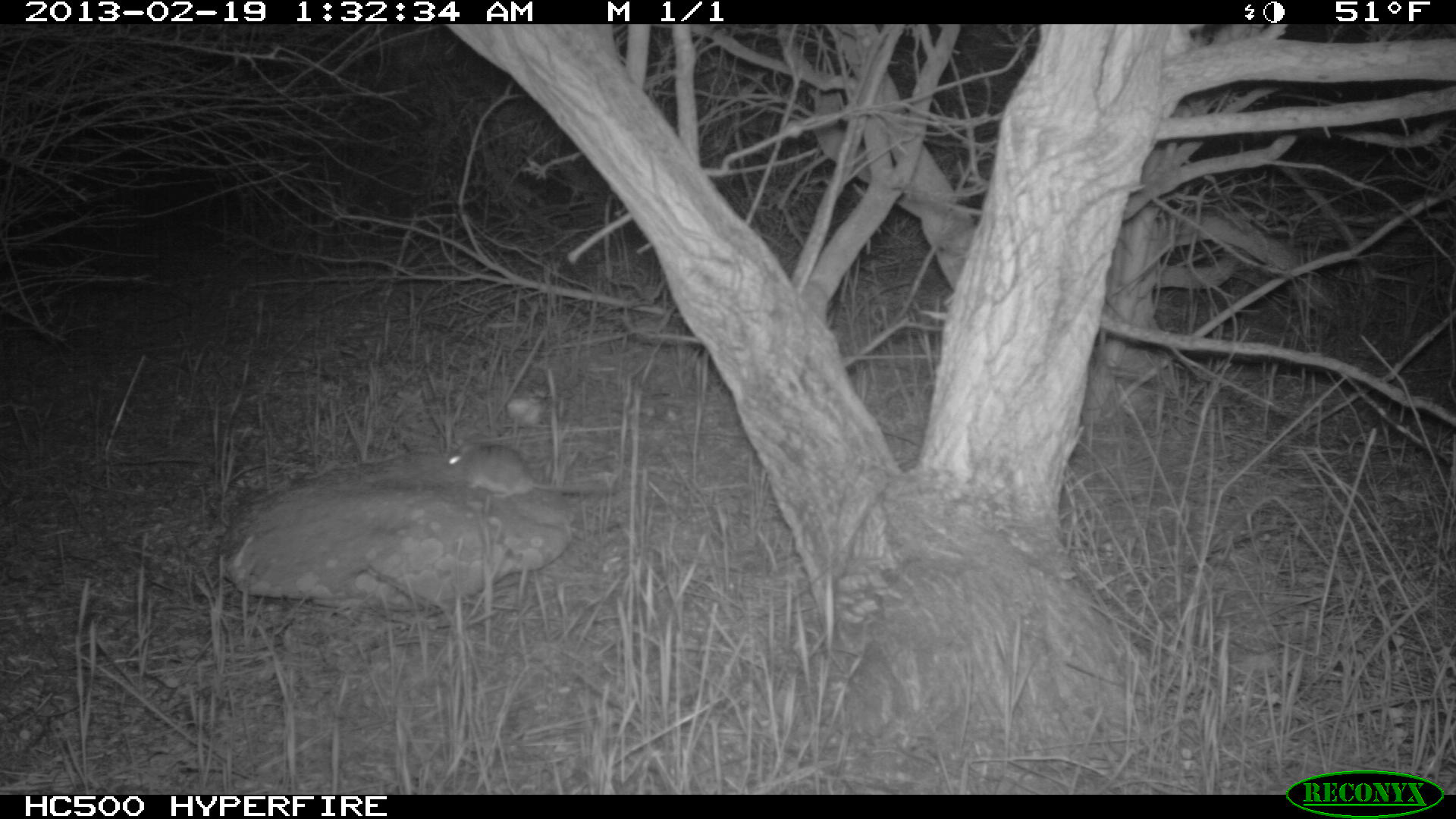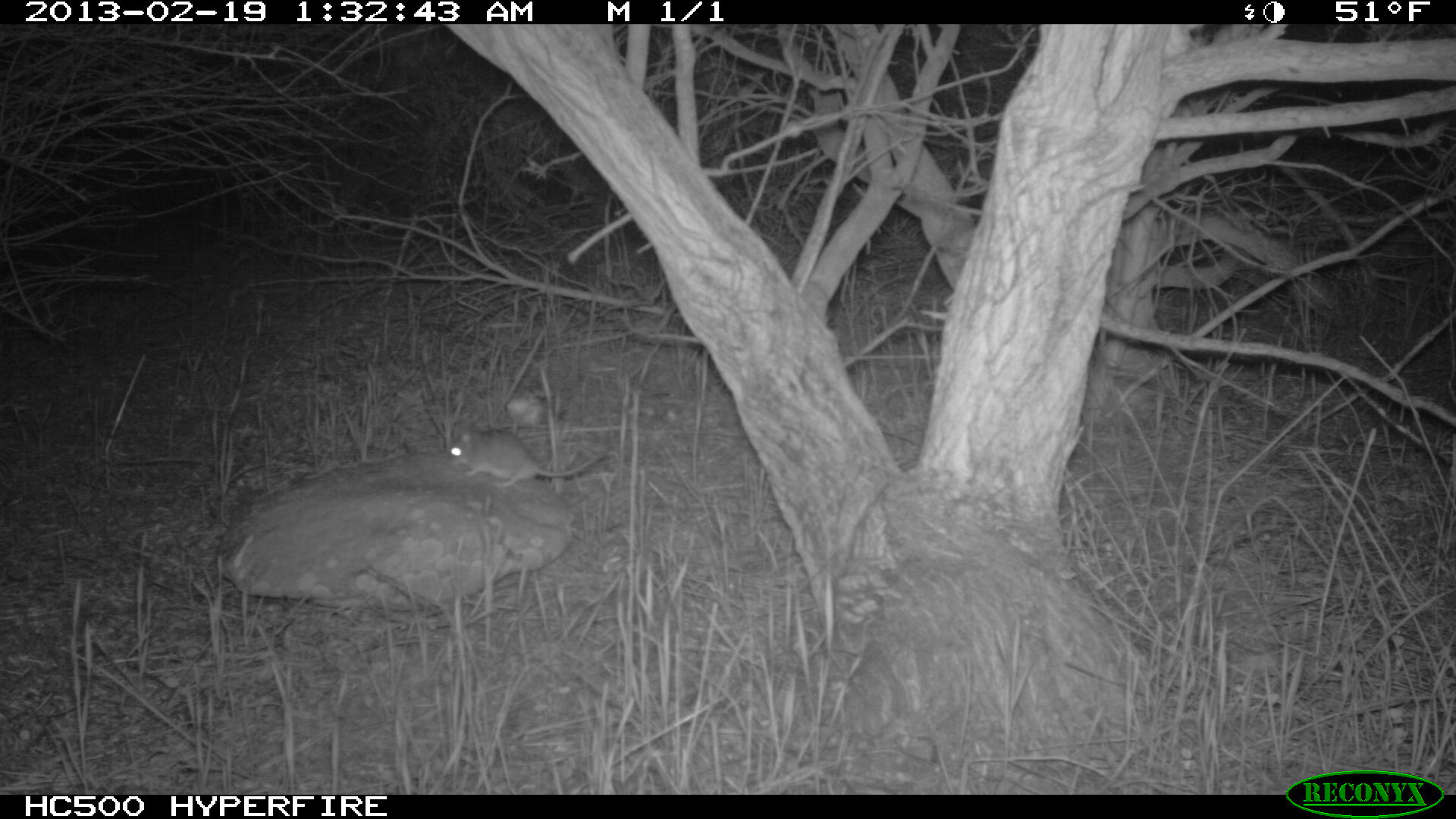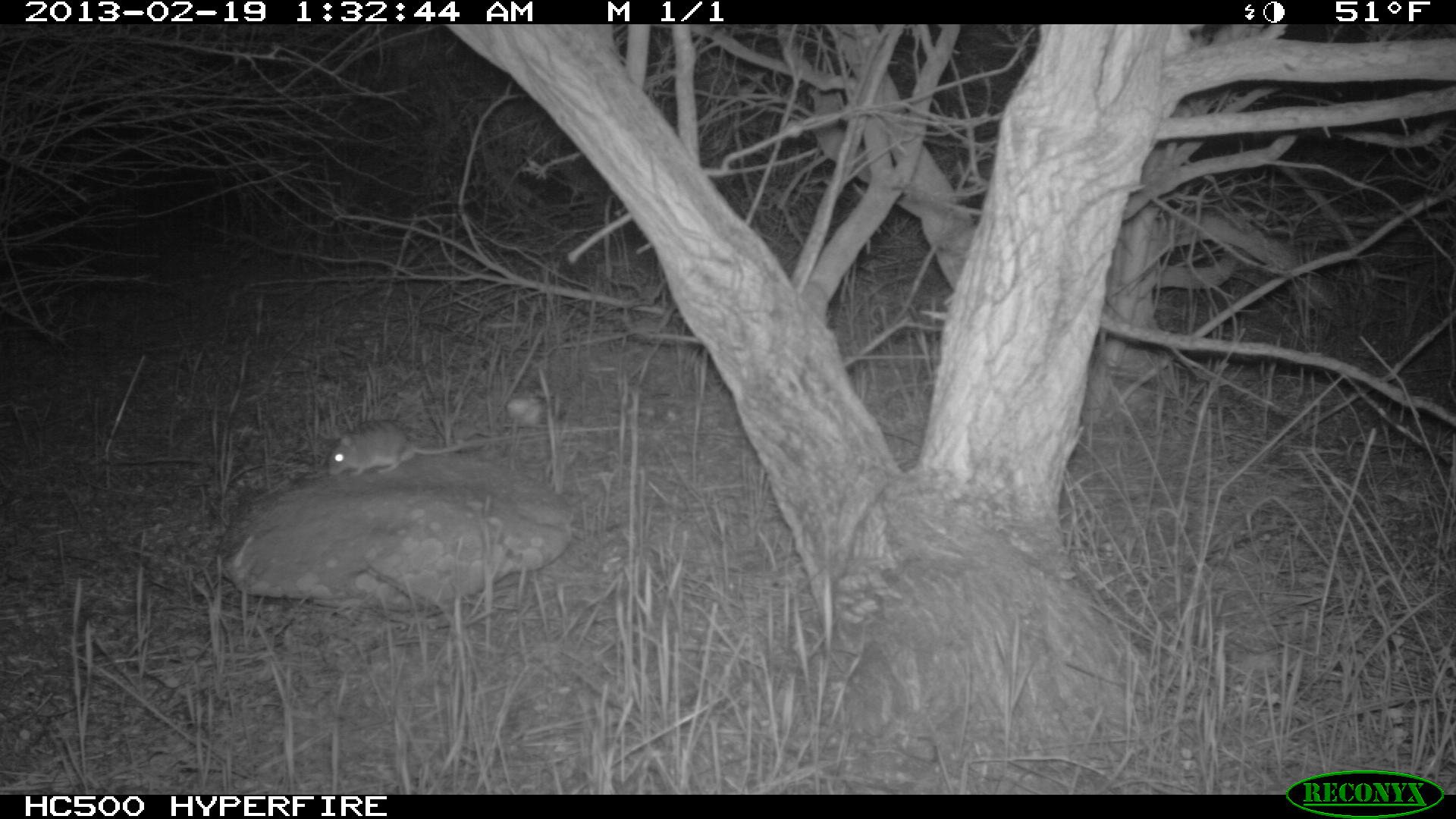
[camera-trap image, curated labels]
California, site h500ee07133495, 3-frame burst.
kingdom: Animalia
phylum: Chordata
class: Mammalia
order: Rodentia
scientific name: Rodentia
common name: rodent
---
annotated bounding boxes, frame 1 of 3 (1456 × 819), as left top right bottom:
rodent: 439 441 613 499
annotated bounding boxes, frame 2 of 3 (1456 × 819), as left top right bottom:
rodent: 449 430 604 487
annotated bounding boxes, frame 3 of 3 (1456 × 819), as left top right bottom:
rodent: 326 420 479 478